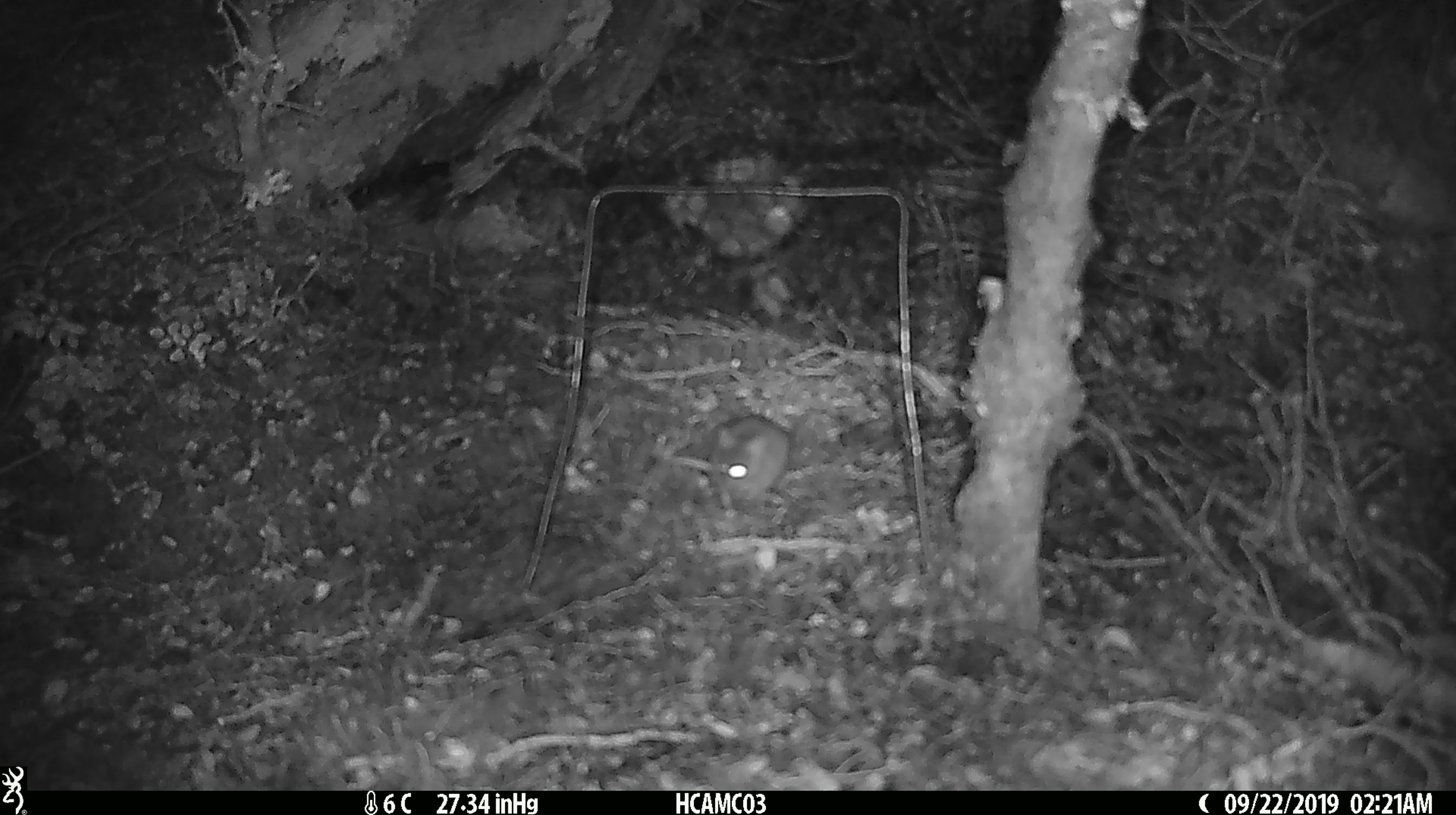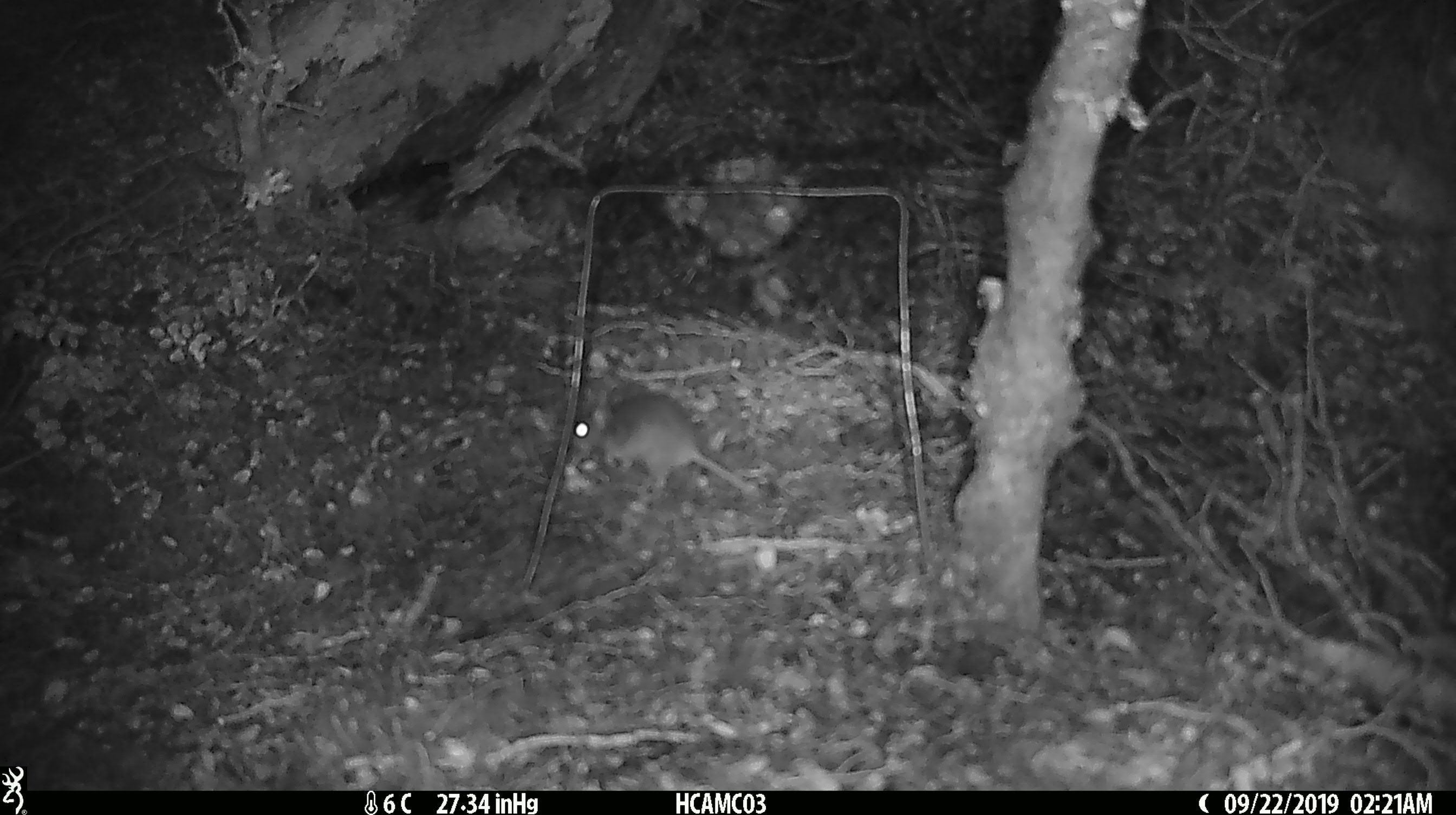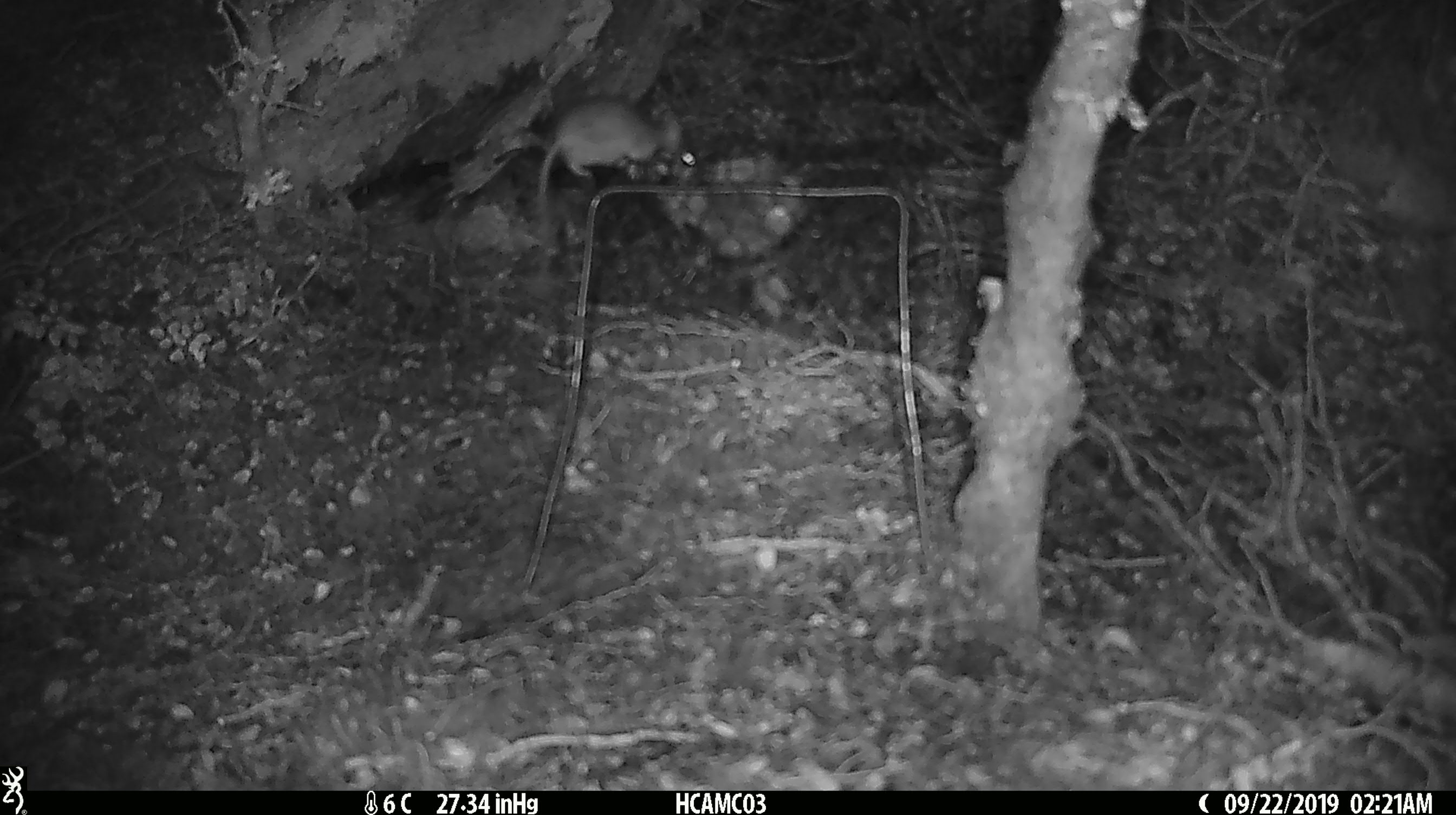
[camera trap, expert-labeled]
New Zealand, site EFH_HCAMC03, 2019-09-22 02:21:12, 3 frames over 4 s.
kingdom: Animalia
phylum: Chordata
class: Mammalia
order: Rodentia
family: Muridae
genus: Mus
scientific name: Mus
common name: mouse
Mouse (Mus).